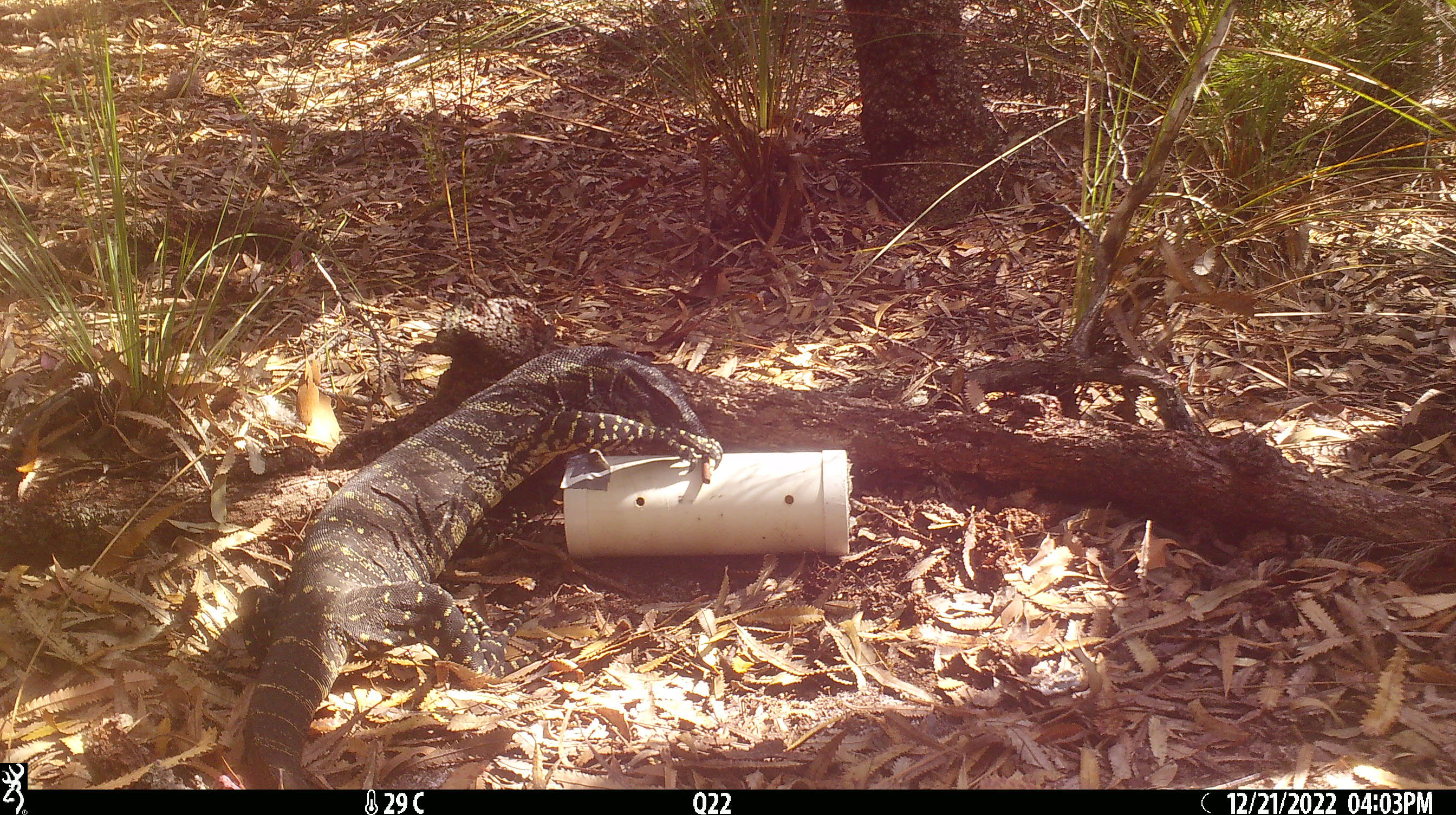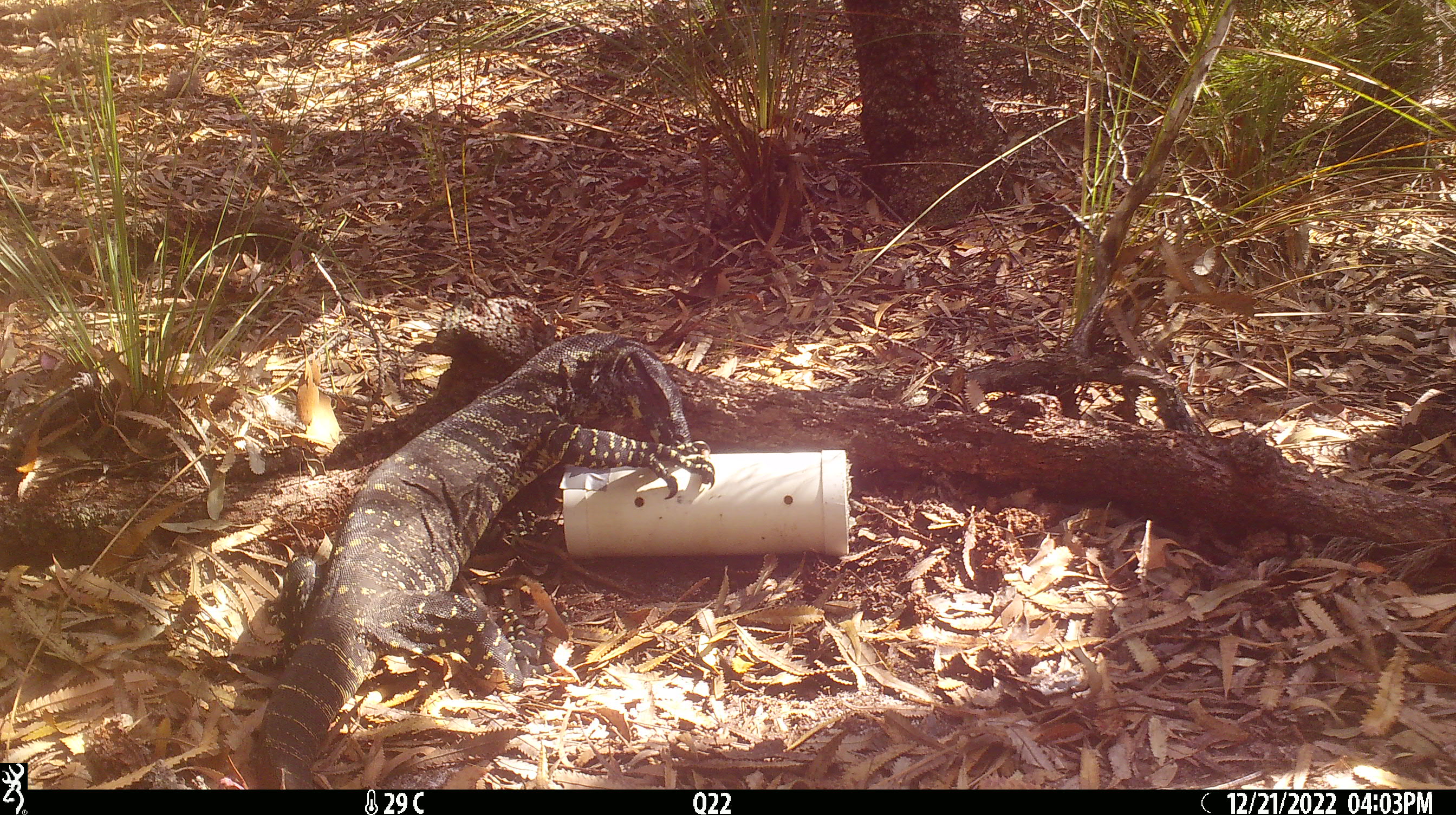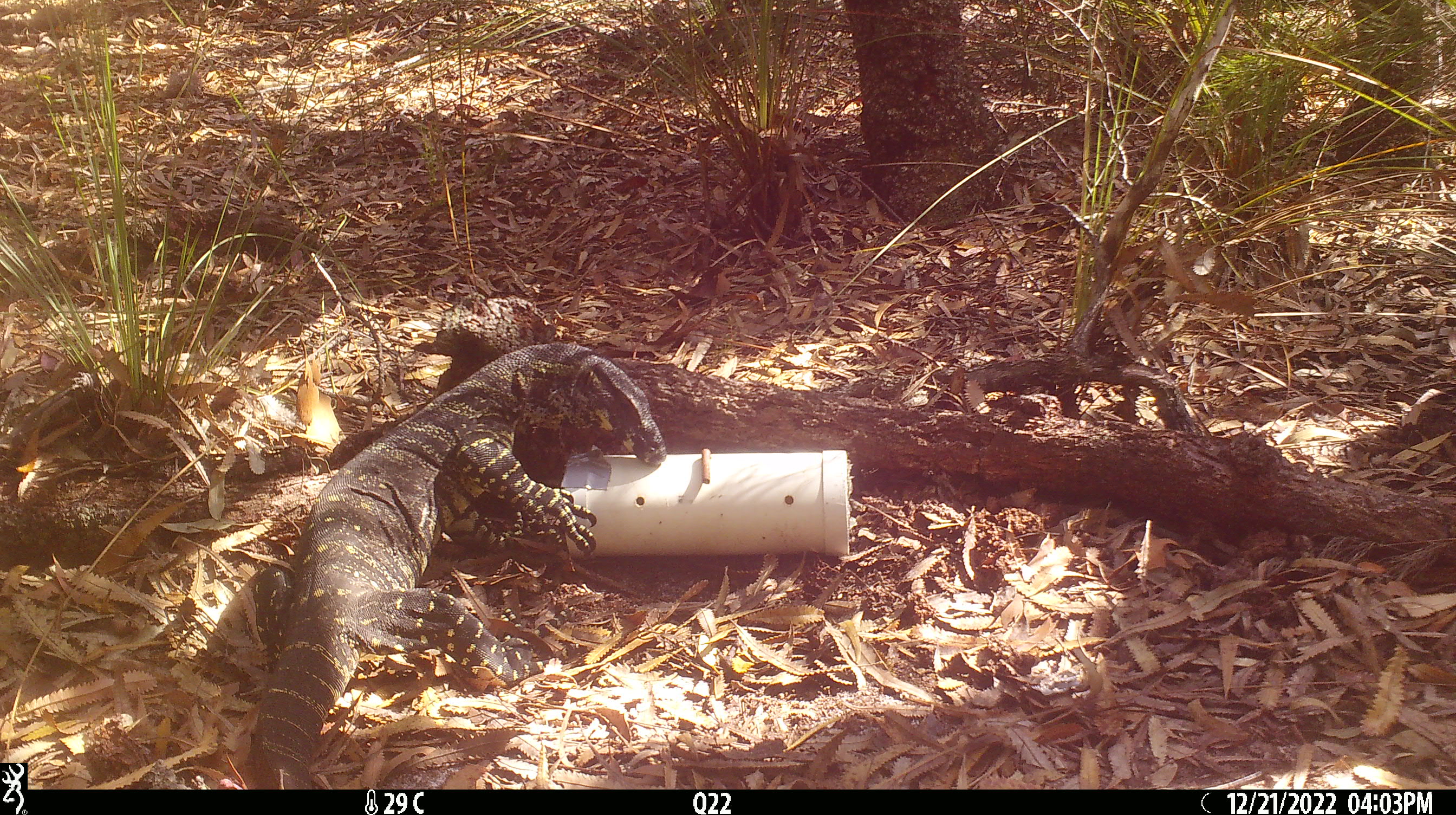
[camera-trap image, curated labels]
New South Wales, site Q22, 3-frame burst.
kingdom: Animalia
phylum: Chordata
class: Reptilia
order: Squamata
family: Varanidae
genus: Varanus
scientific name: Varanus varius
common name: lace monitor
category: goanna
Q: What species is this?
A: Goanna (lace monitor) (Varanus varius).